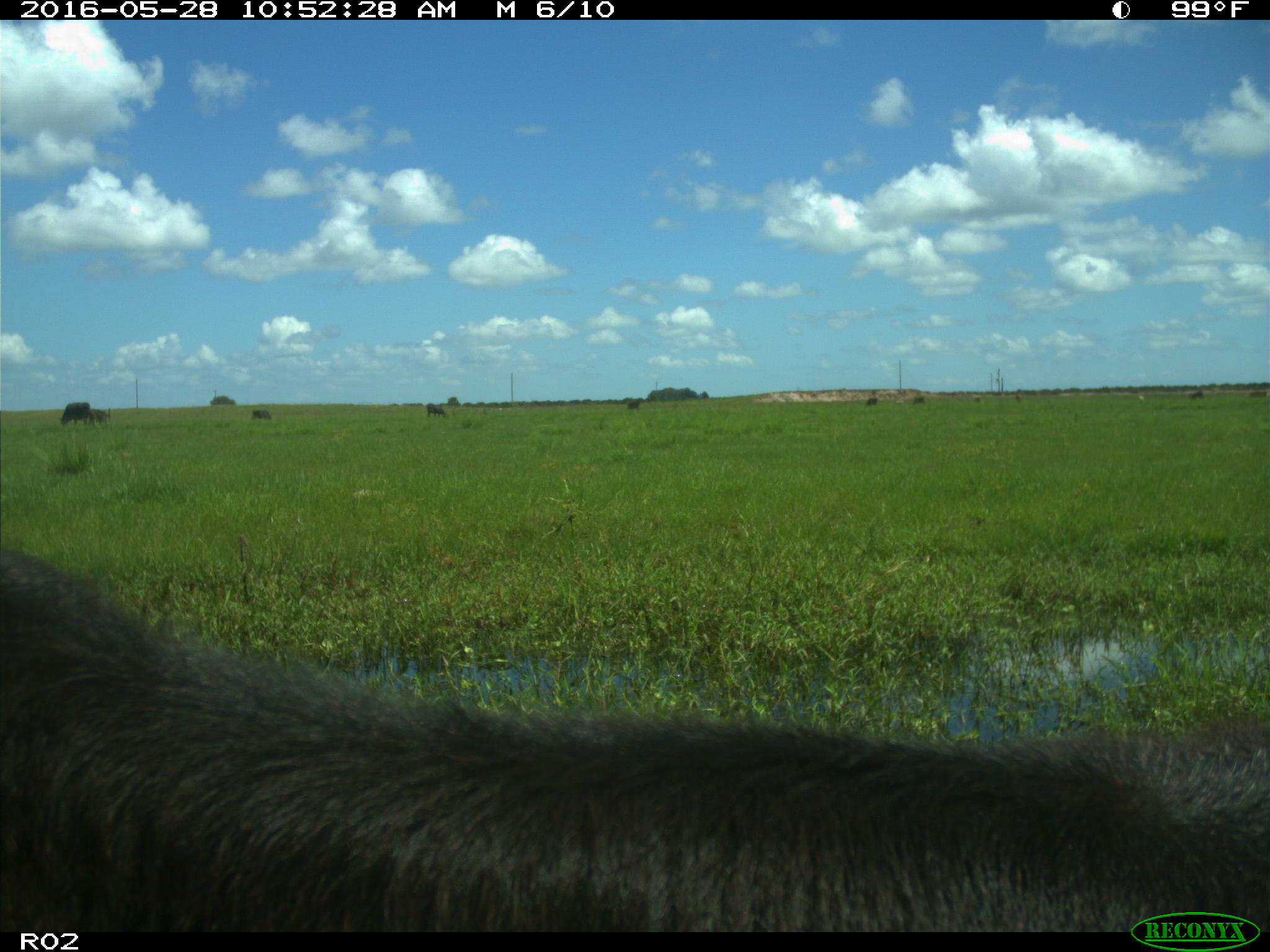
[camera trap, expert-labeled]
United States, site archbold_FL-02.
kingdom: Animalia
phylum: Chordata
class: Mammalia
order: Artiodactyla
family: Bovidae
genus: Bos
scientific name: Bos taurus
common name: domestic cow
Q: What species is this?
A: Bos taurus (domestic cow).